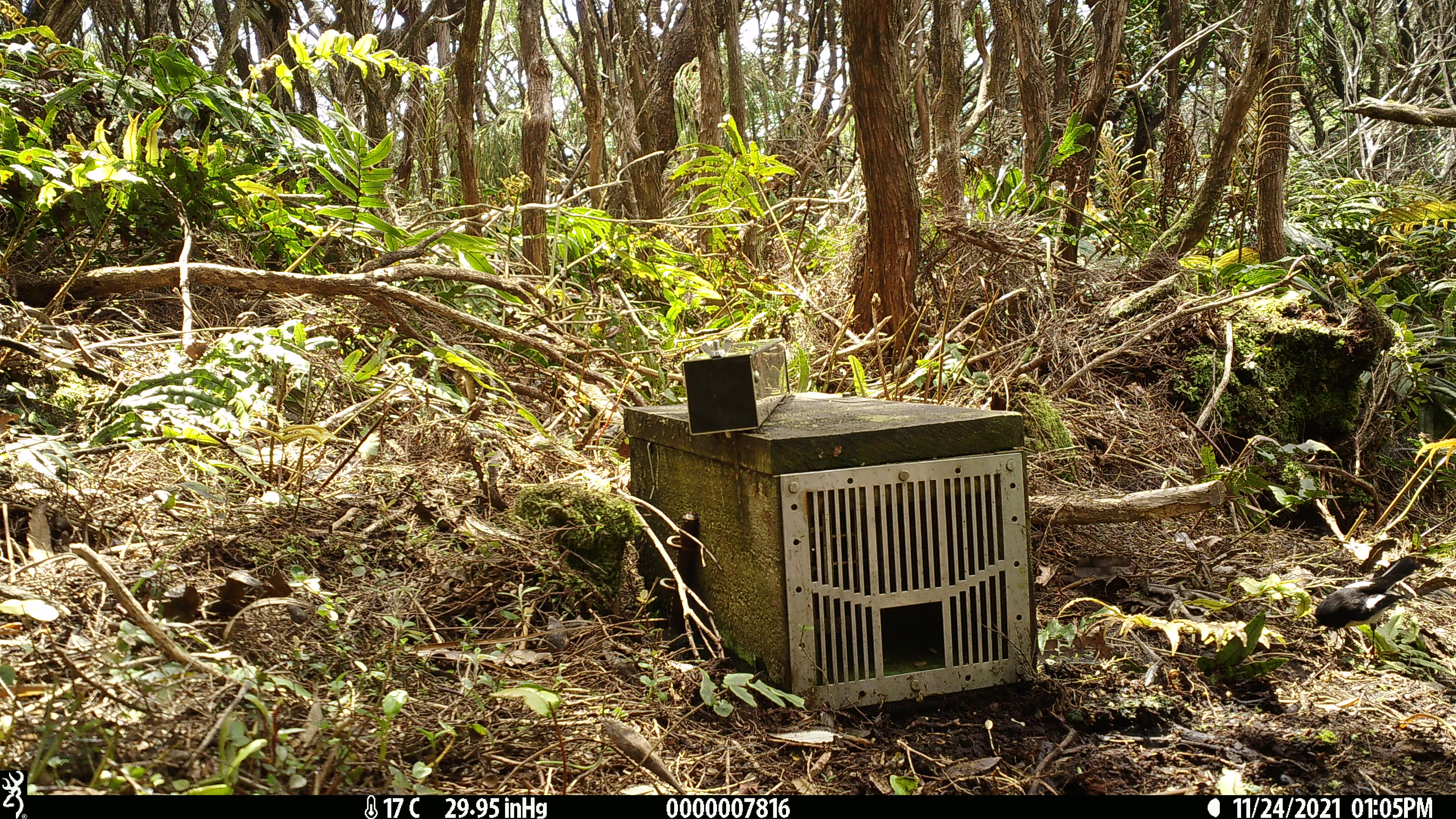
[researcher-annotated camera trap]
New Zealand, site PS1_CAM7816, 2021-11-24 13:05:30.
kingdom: Animalia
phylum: Chordata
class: Aves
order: Passeriformes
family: Petroicidae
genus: Petroica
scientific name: Petroica macrocephala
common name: tomtit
Tomtit (Petroica macrocephala).